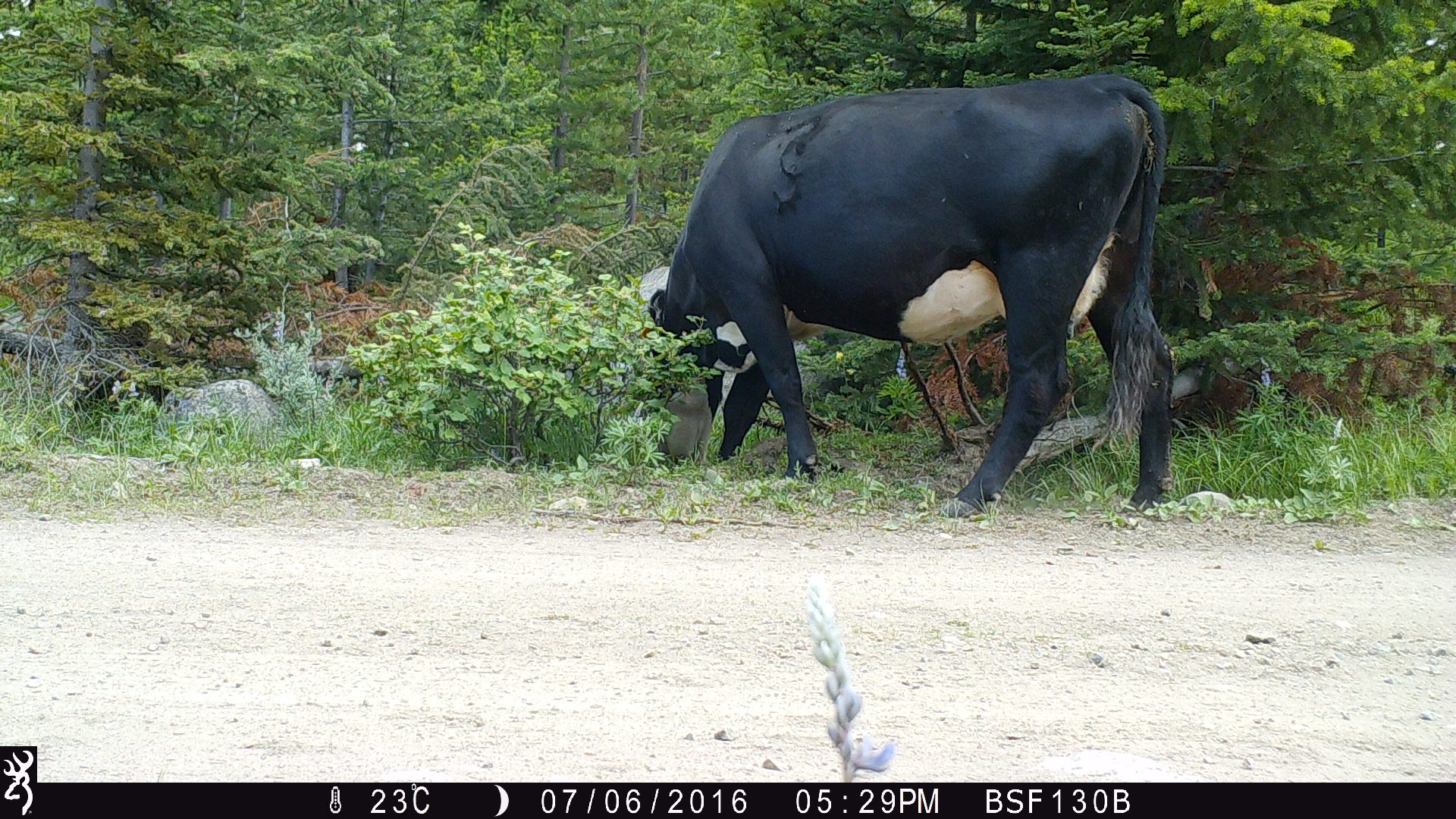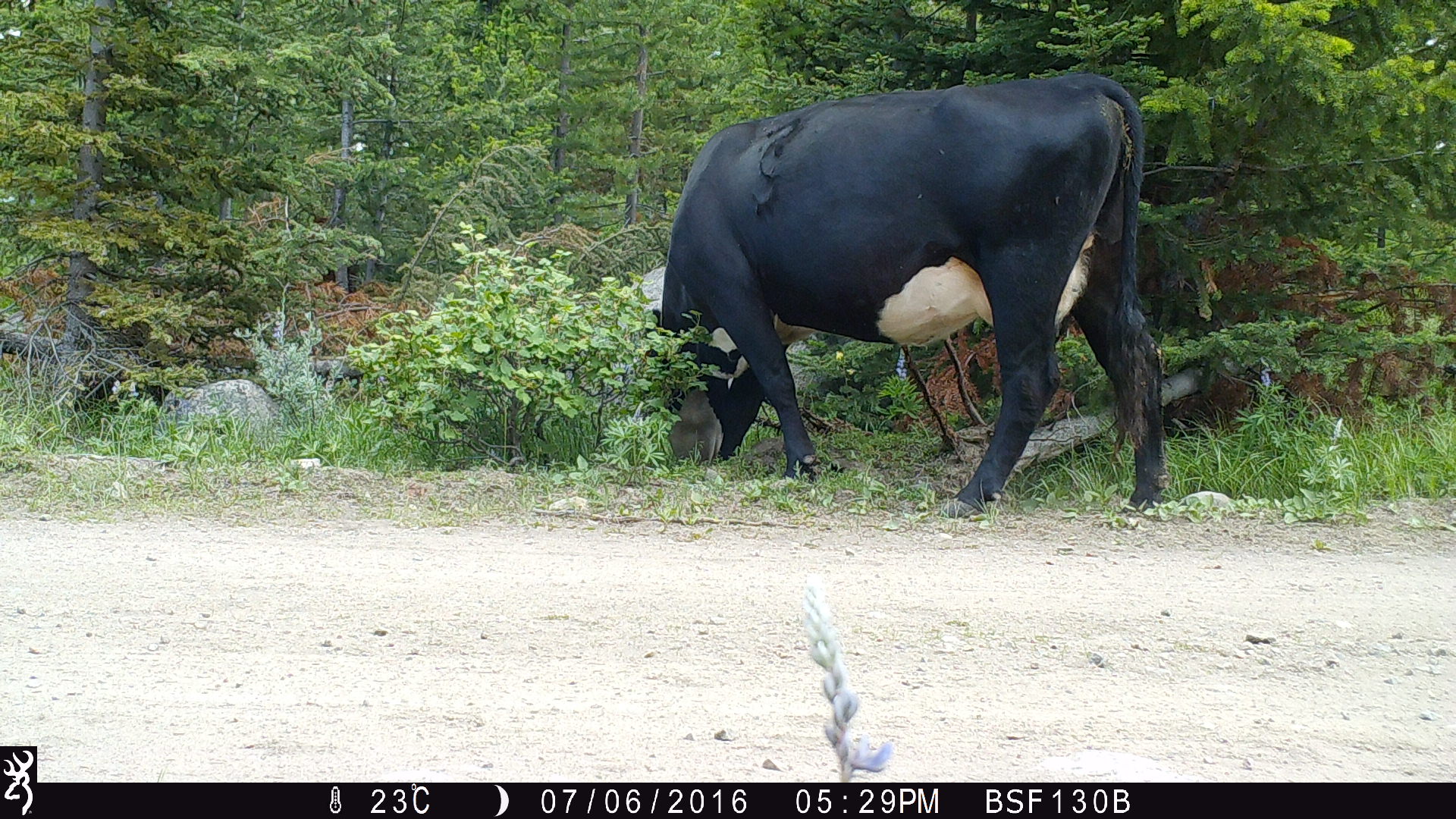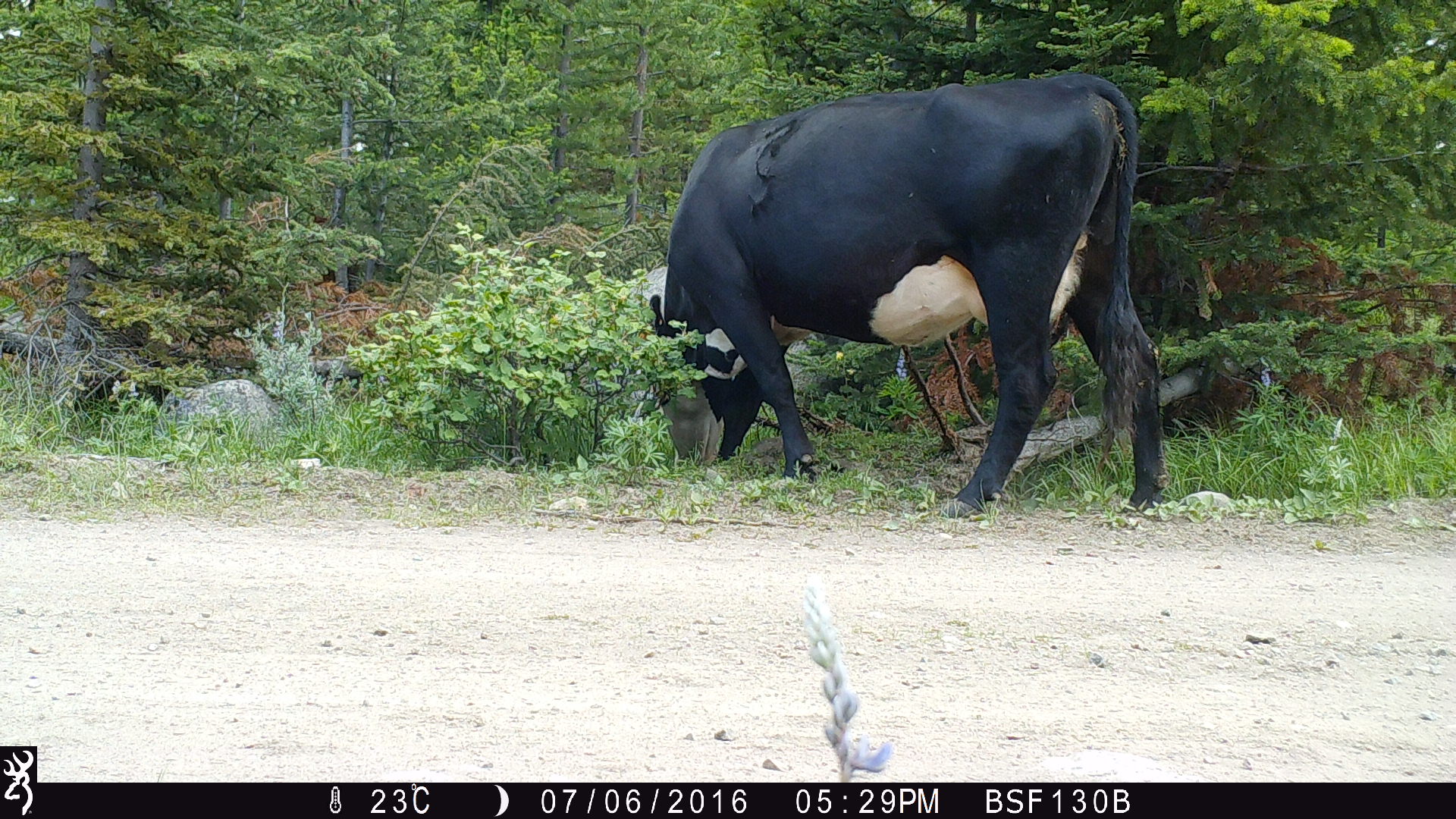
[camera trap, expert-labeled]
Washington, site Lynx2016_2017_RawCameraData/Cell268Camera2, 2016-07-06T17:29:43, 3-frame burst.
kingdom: Animalia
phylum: Chordata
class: Mammalia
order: Artiodactyla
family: Bovidae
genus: Bos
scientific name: Bos taurus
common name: domestic cattle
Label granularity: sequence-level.